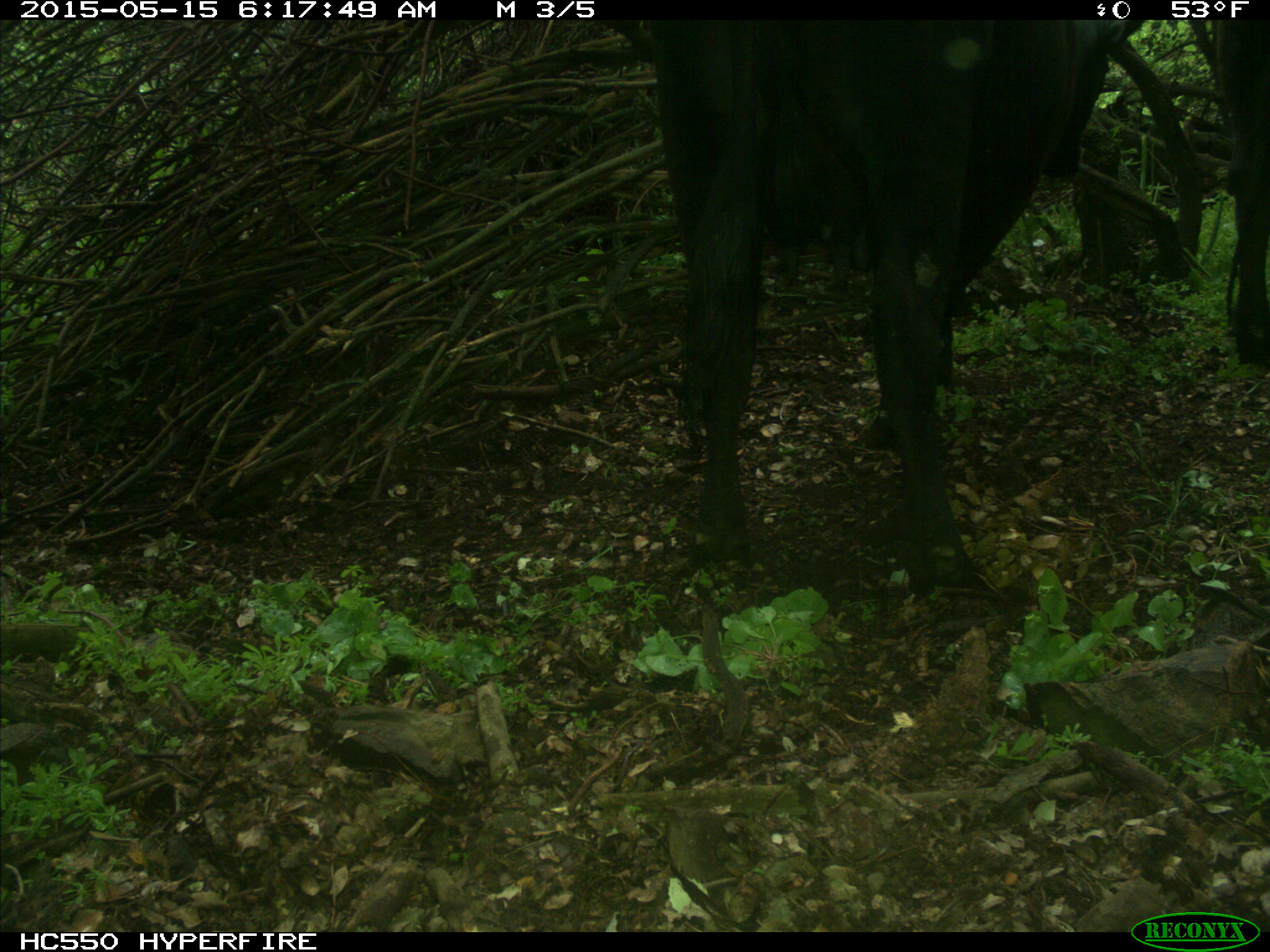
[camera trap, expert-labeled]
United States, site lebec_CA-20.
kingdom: Animalia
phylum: Chordata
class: Mammalia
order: Artiodactyla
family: Bovidae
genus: Bos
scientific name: Bos taurus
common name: domestic cow